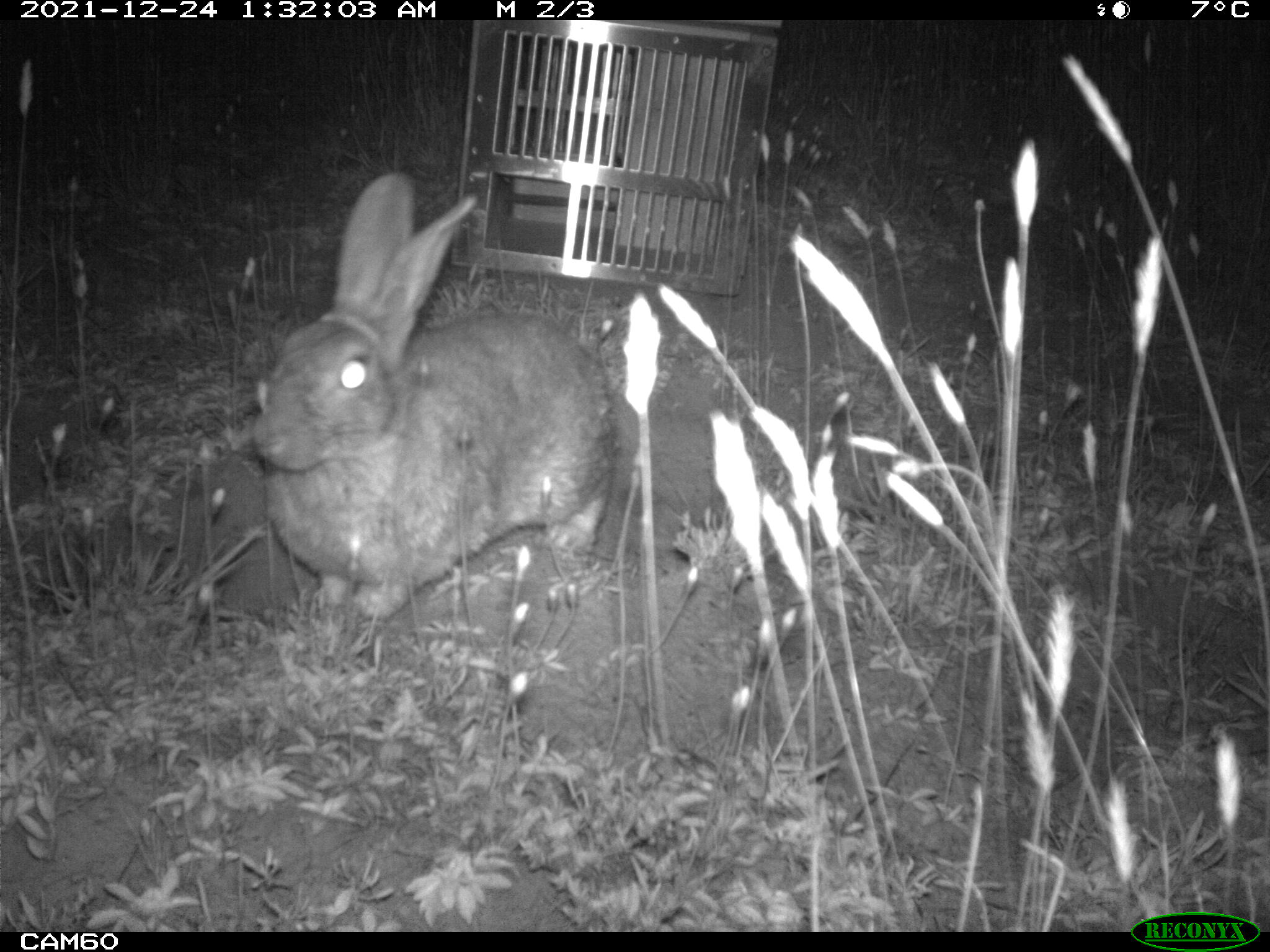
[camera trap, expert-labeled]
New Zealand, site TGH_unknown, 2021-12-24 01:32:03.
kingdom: Animalia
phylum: Chordata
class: Mammalia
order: Lagomorpha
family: Leporidae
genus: Oryctolagus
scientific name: Oryctolagus cuniculus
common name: european rabbit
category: rabbit